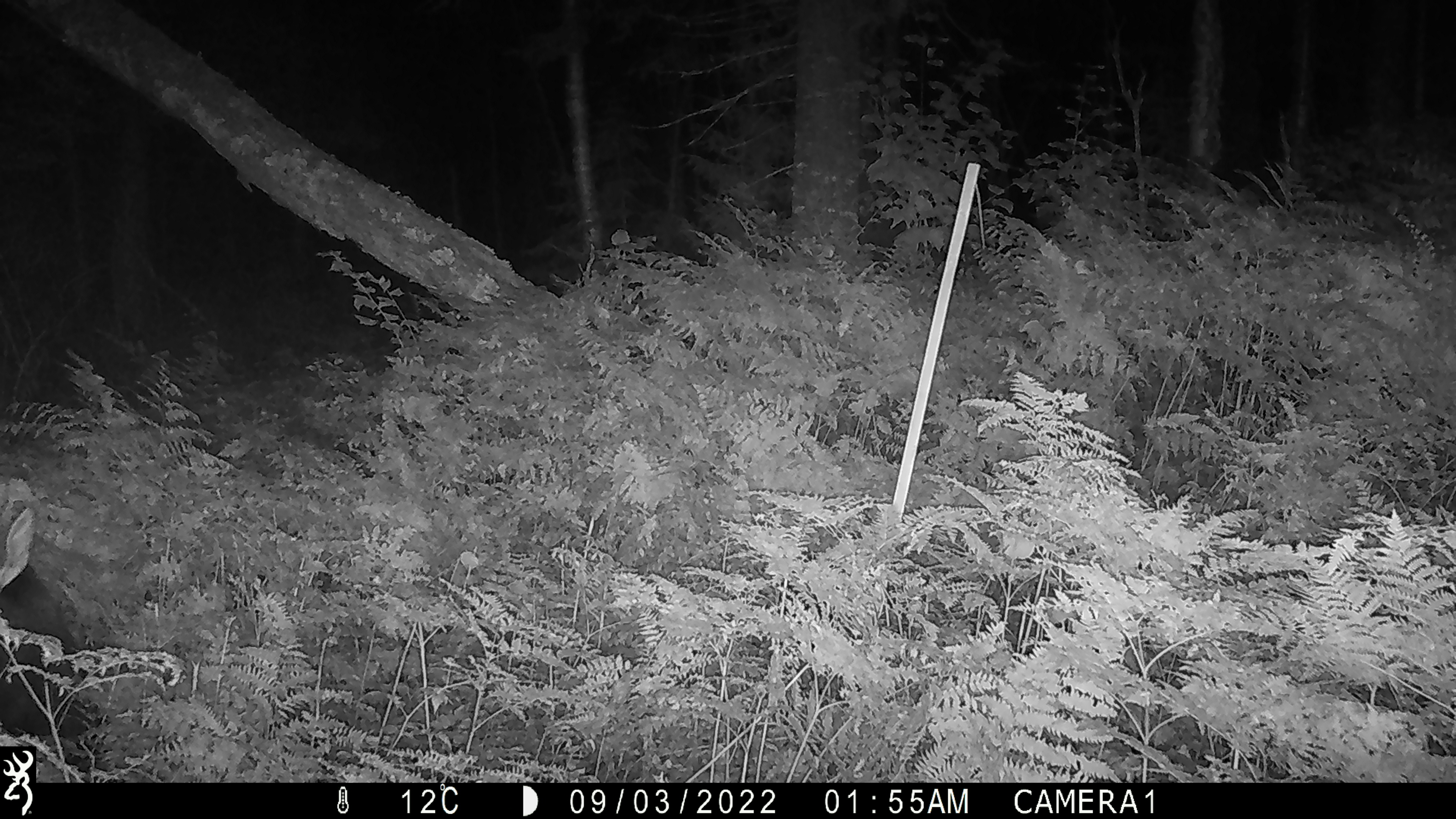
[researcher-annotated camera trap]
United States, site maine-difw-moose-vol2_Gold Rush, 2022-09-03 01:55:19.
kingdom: Animalia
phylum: Chordata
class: Mammalia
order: Artiodactyla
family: Cervidae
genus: Alces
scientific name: Alces alces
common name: moose